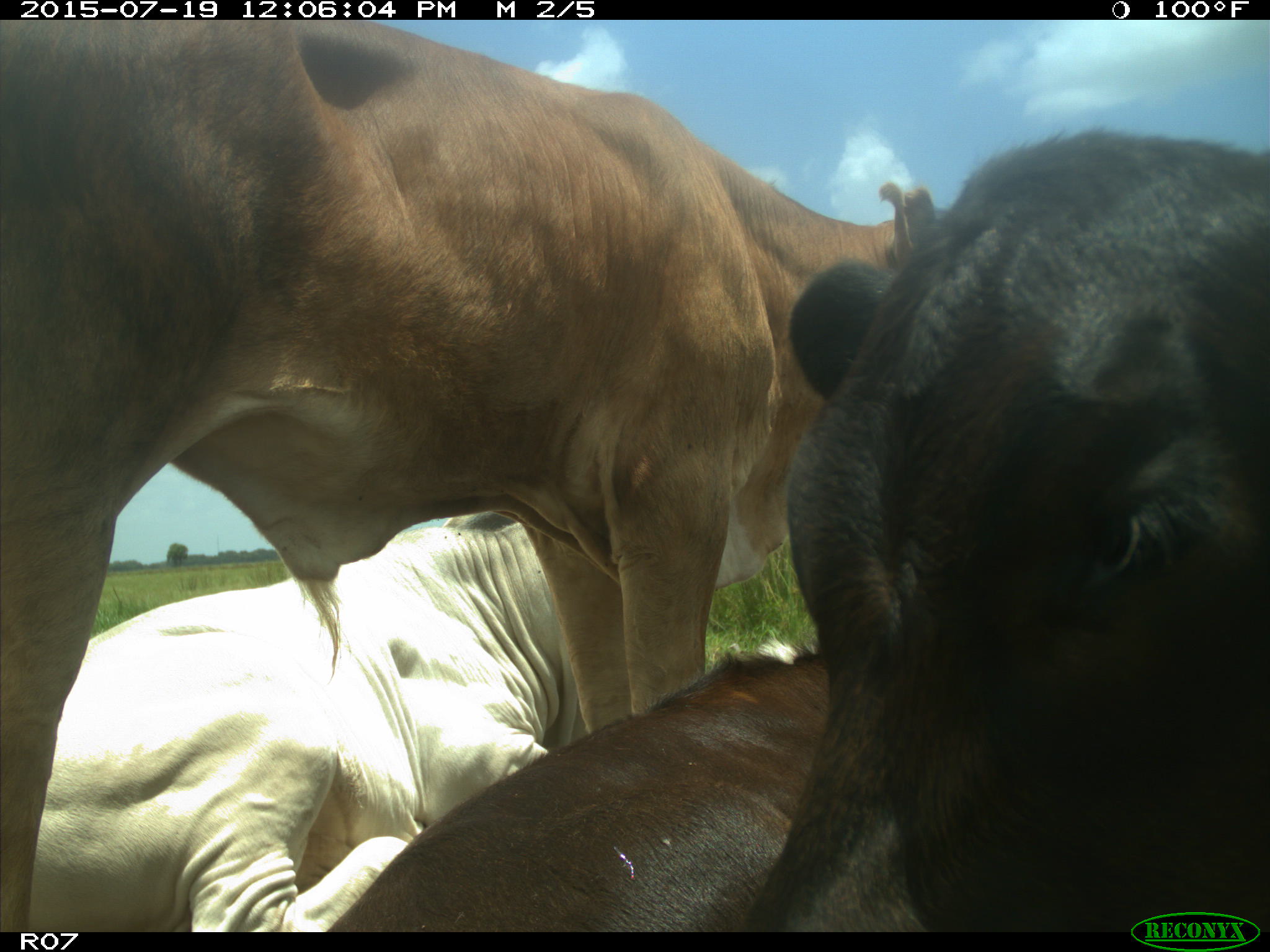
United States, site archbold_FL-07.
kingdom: Animalia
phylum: Chordata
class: Mammalia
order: Artiodactyla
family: Bovidae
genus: Bos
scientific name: Bos taurus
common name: domestic cow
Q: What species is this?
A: Bos taurus (domestic cow).